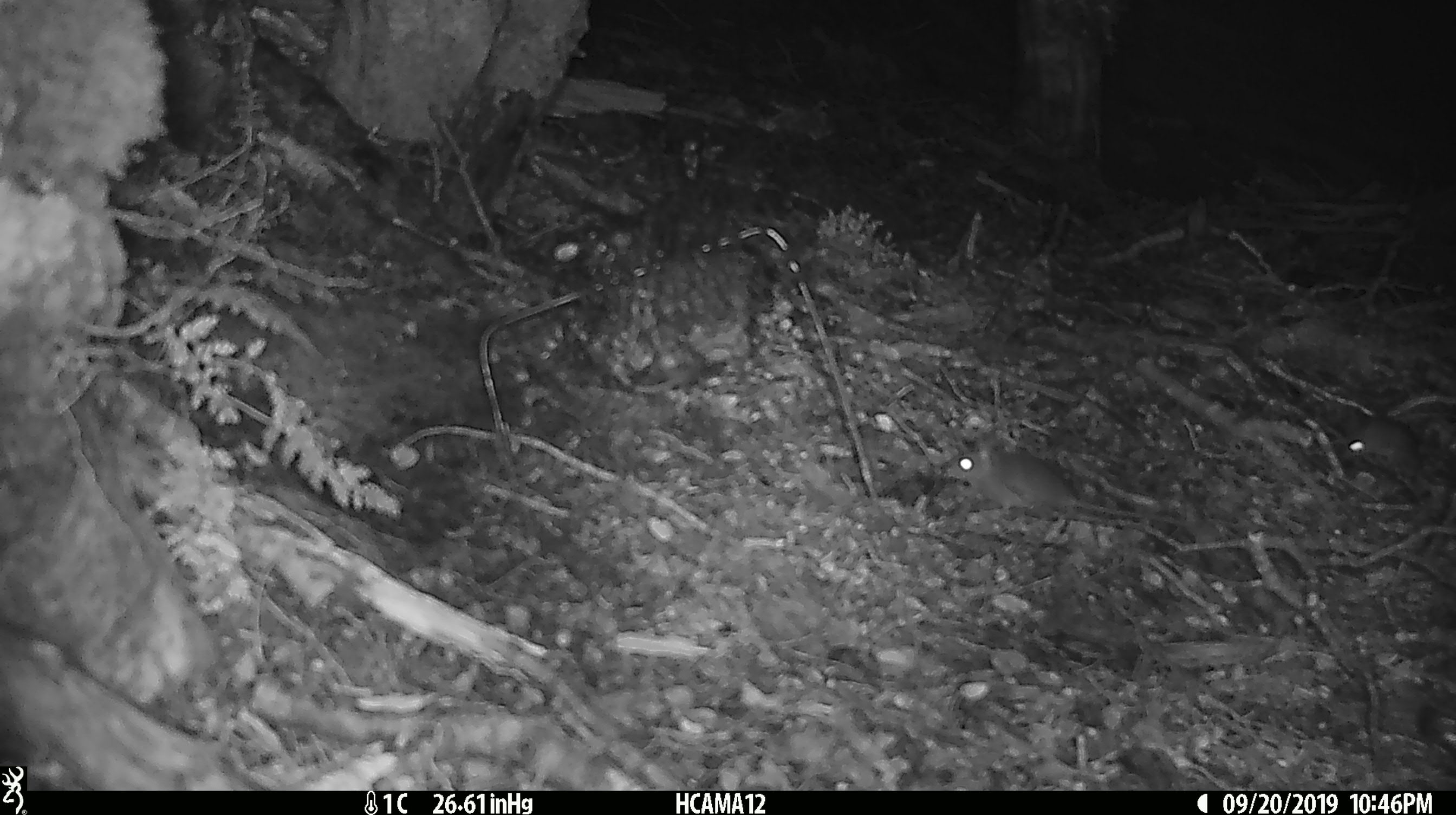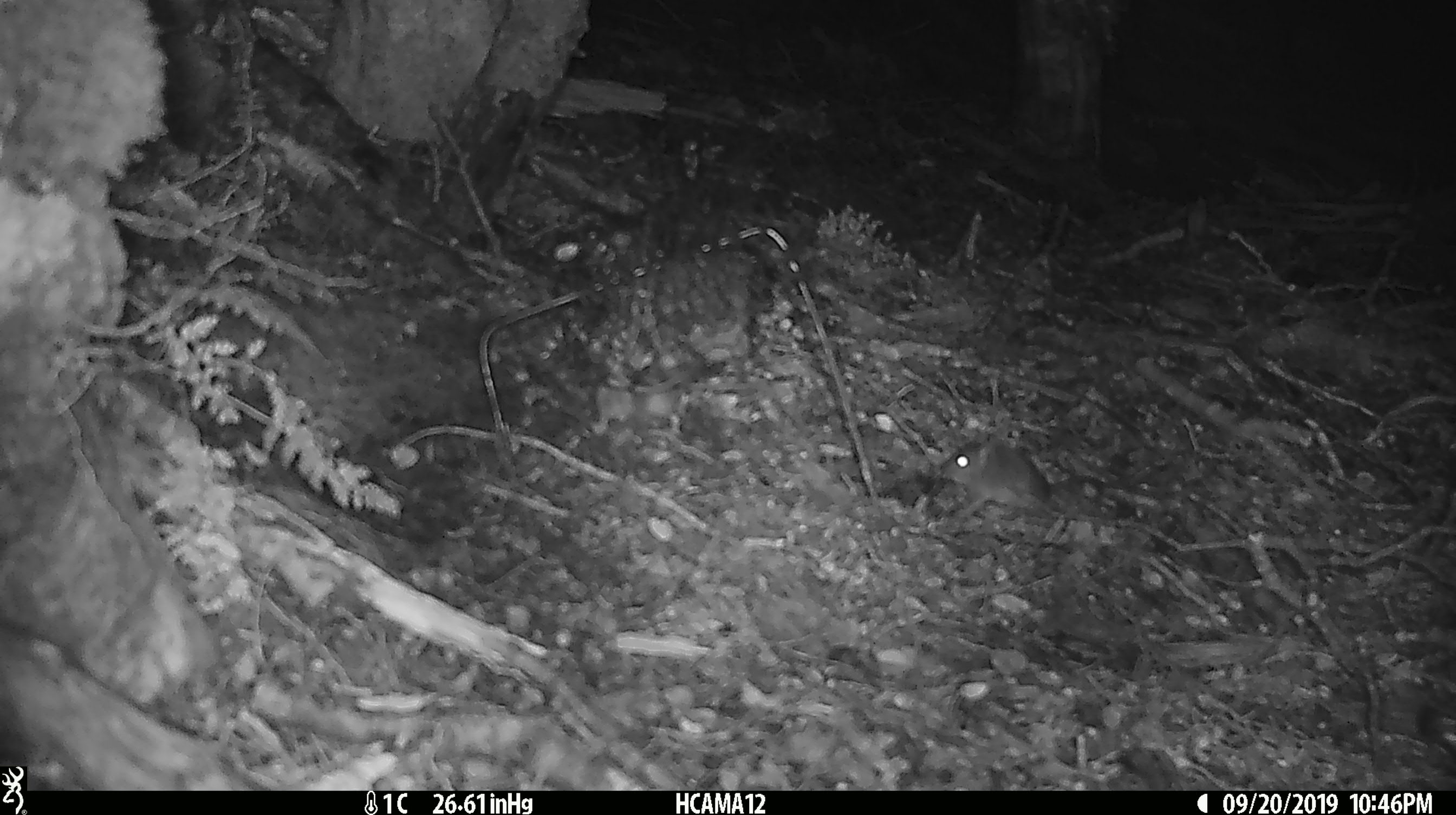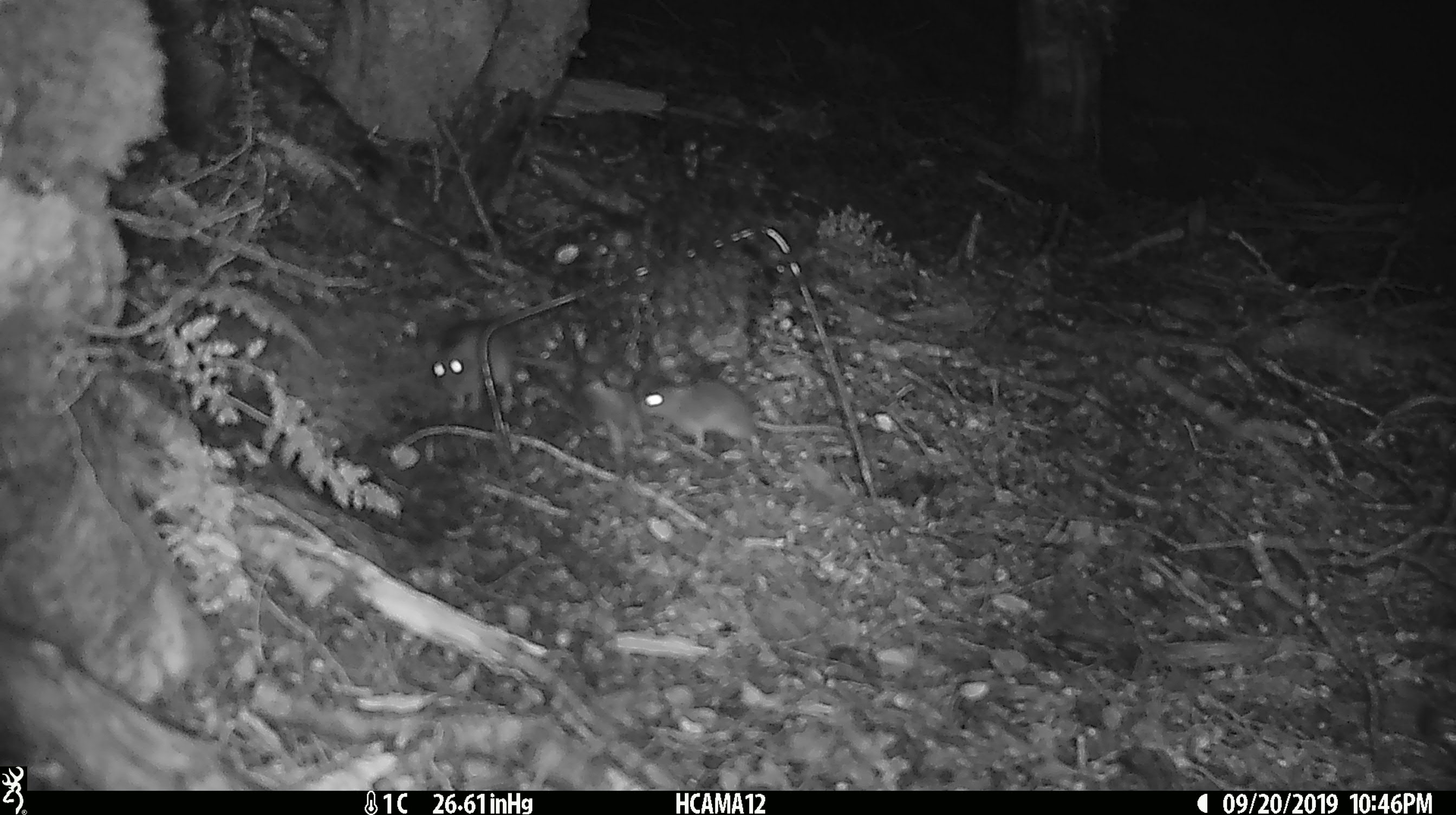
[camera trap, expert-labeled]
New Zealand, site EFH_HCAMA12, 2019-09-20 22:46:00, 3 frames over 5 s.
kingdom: Animalia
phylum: Chordata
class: Mammalia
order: Rodentia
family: Muridae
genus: Mus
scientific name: Mus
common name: mouse